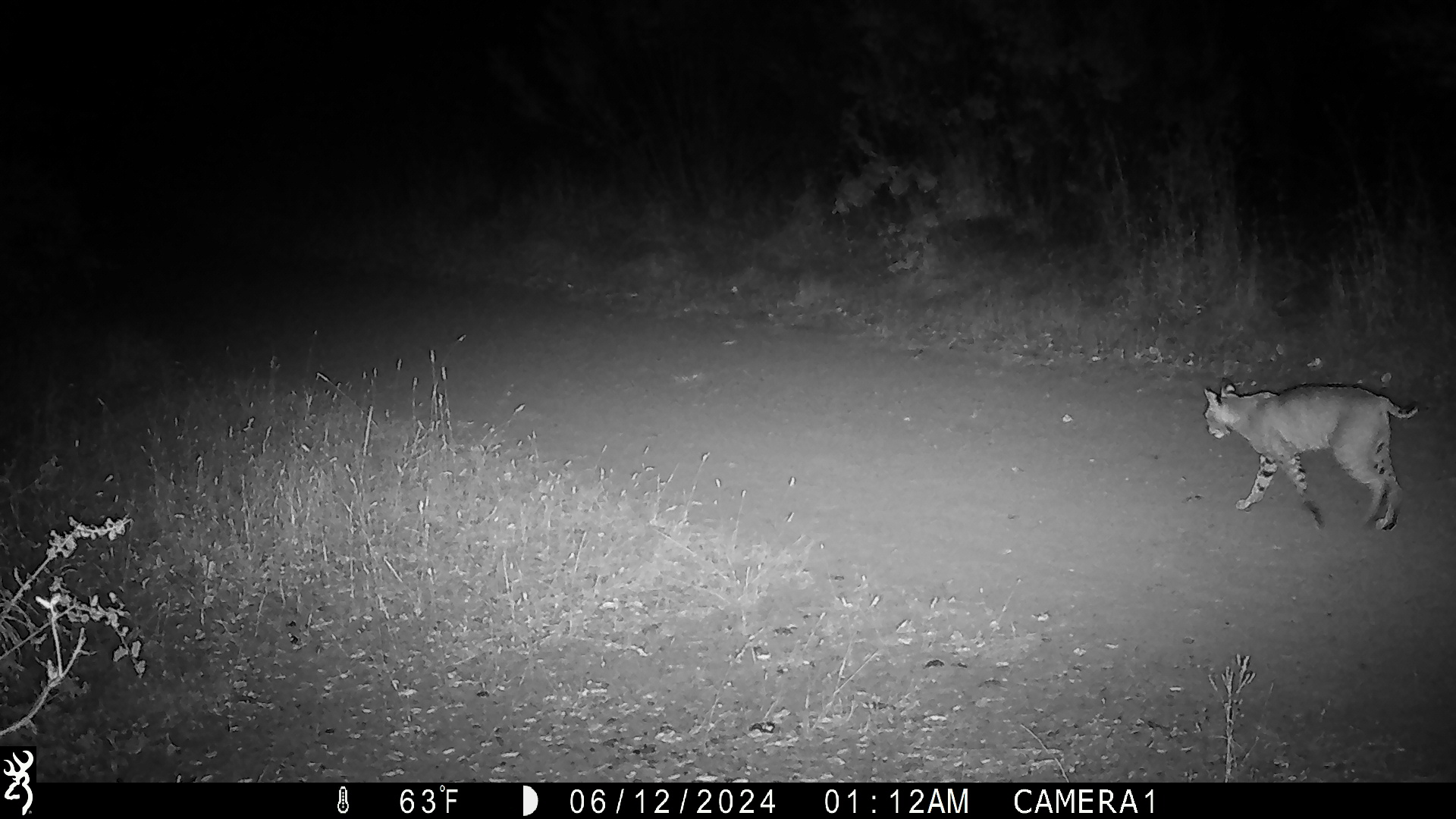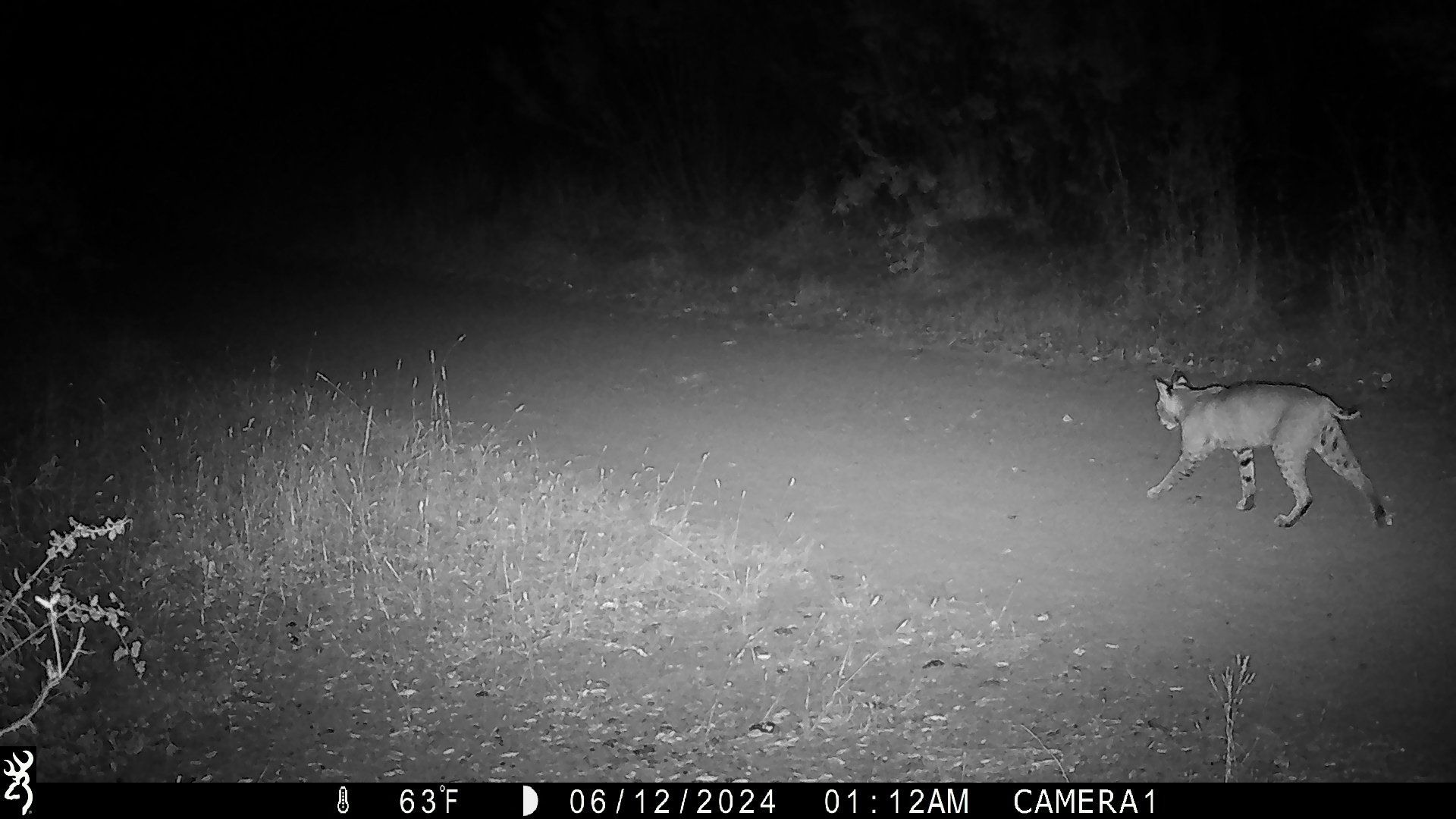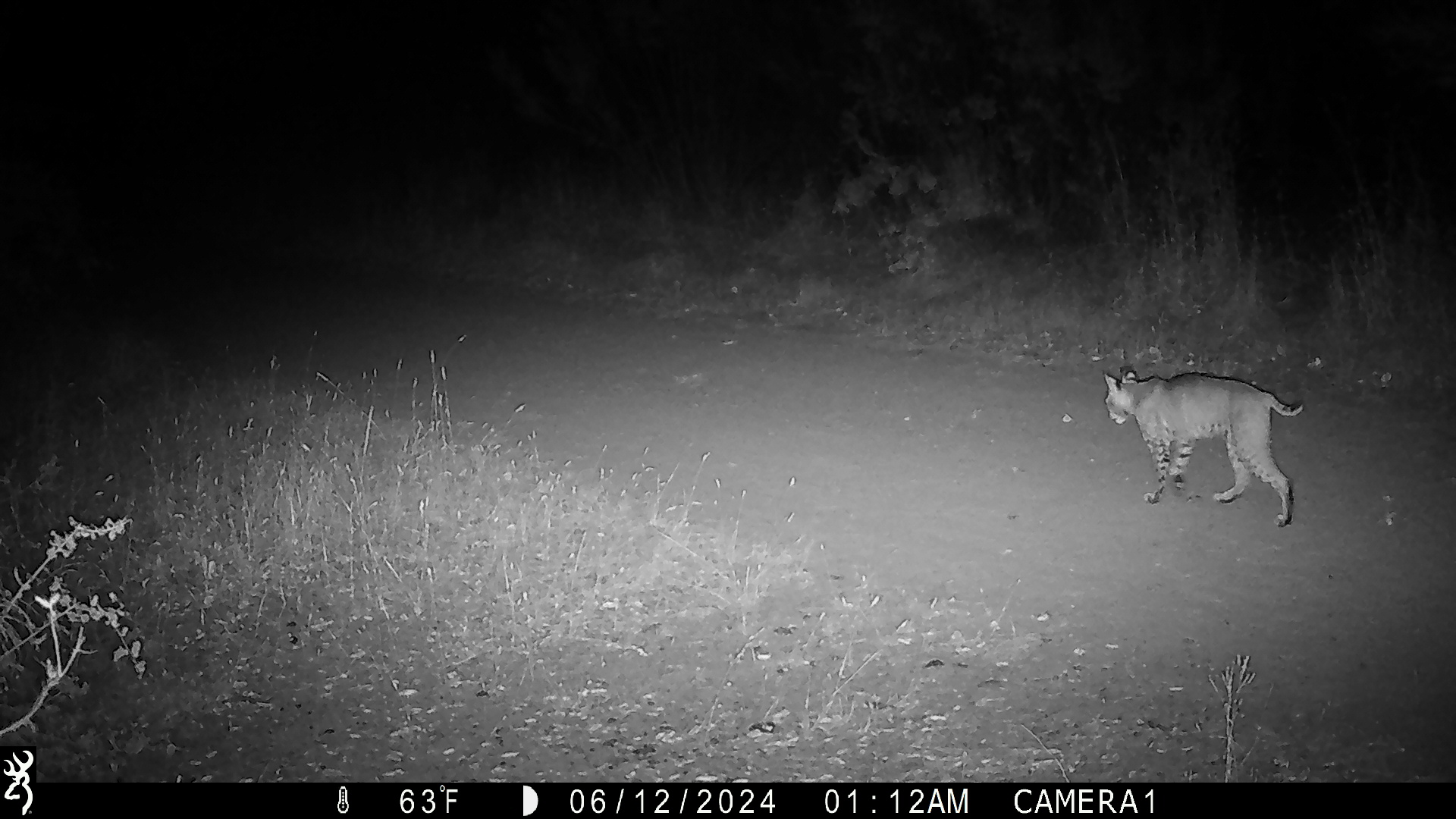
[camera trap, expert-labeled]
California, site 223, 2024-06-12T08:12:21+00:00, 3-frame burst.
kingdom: Animalia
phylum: Chordata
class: Mammalia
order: Carnivora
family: Felidae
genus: Lynx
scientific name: Lynx rufus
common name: bobcat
Bobcat (Lynx rufus).